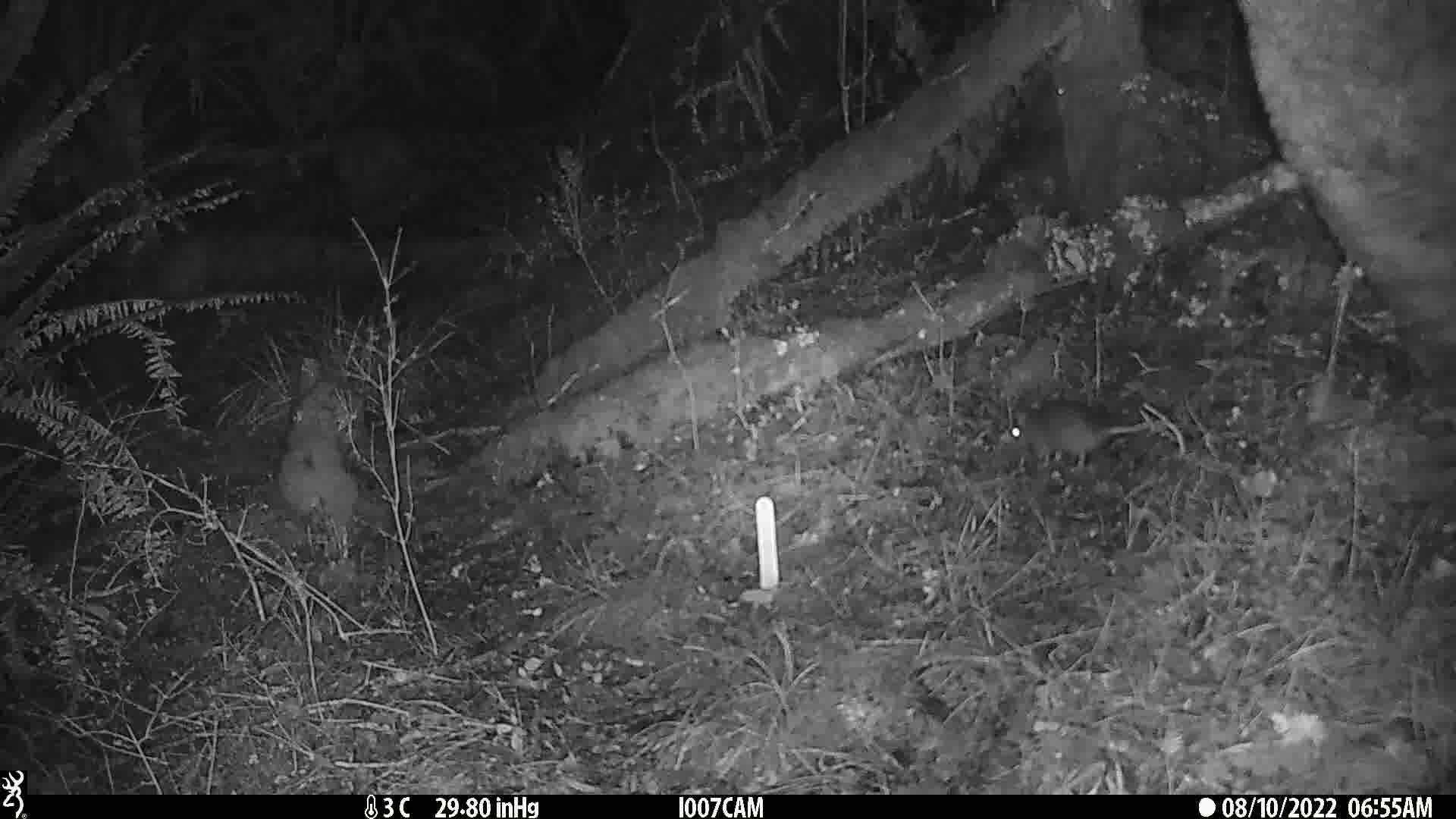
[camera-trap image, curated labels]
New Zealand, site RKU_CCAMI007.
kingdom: Animalia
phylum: Chordata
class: Mammalia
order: Rodentia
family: Muridae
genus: Rattus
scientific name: Rattus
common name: rat